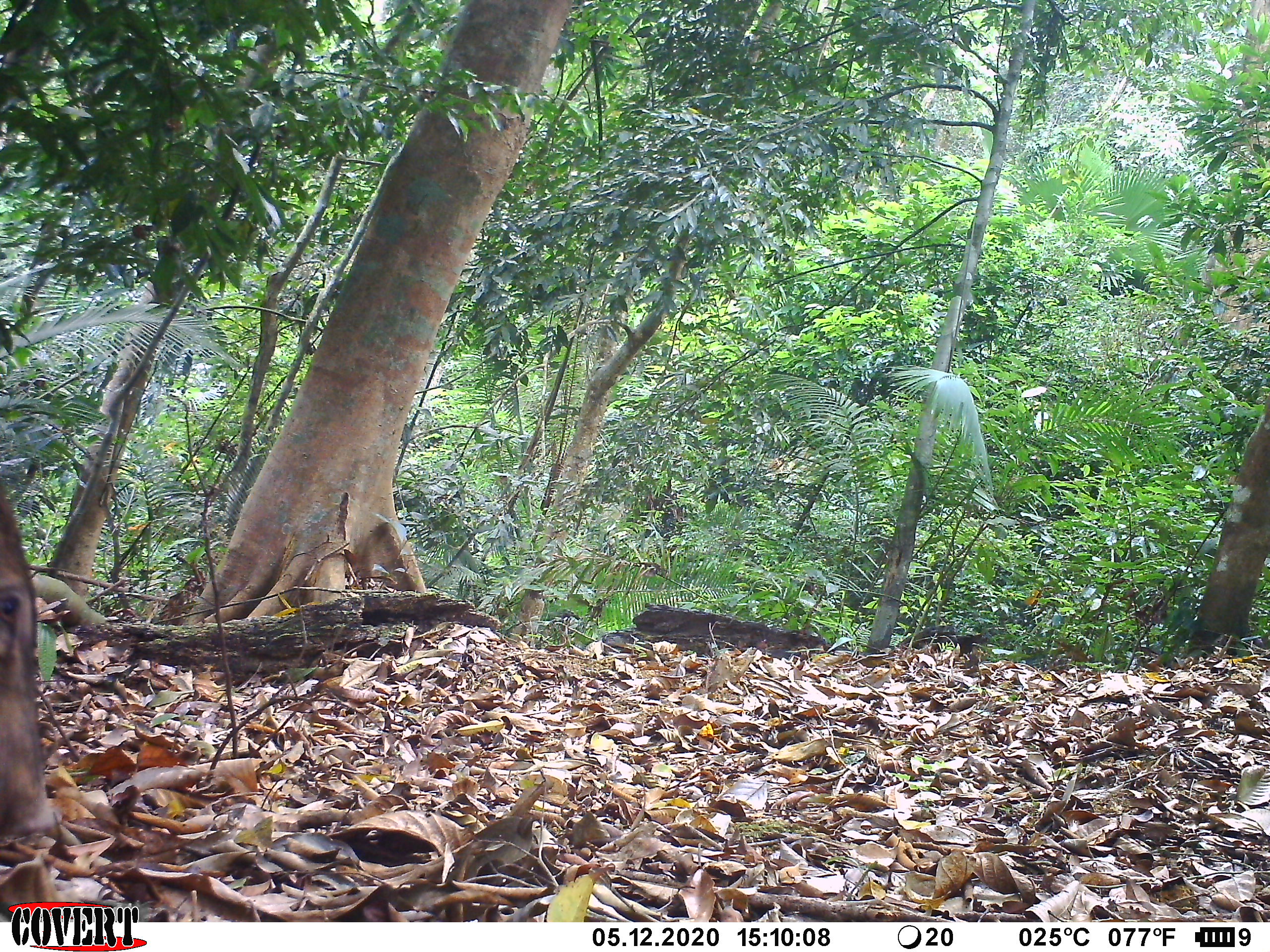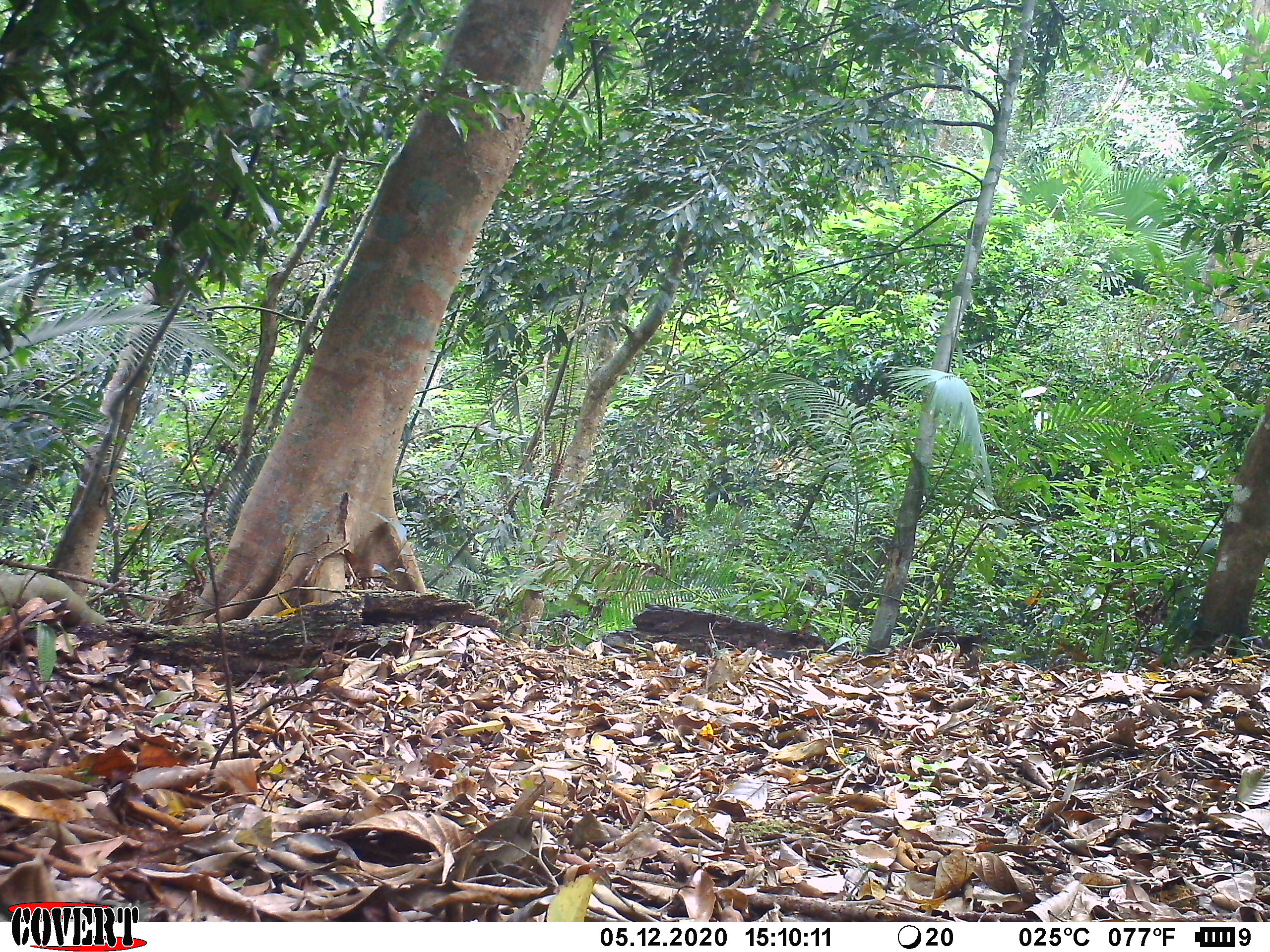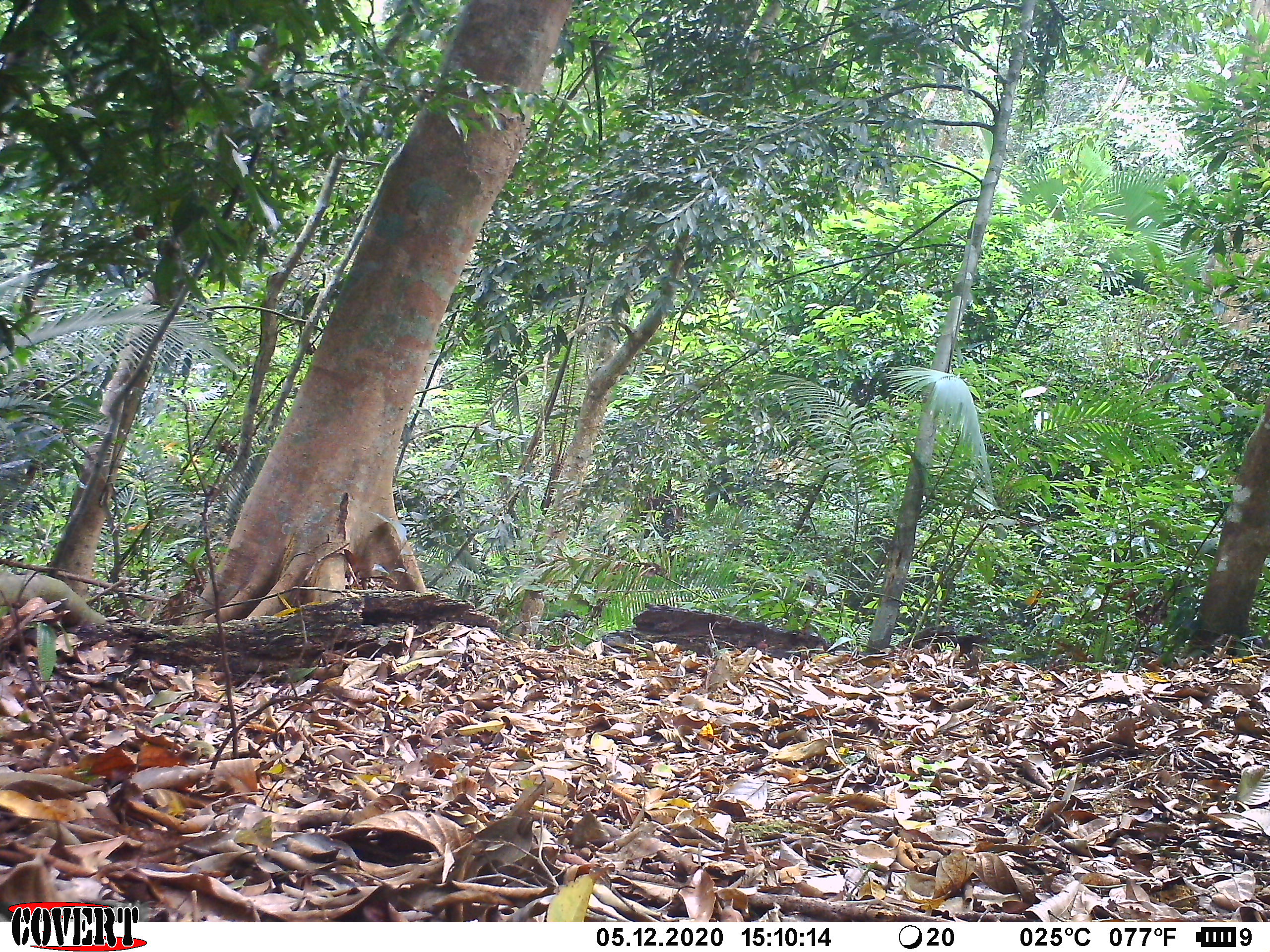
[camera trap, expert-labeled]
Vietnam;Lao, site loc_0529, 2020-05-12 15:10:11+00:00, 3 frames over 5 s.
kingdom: Animalia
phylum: Chordata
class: Mammalia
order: Artiodactyla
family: Suidae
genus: Sus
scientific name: Sus scrofa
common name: eurasian wild pig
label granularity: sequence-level